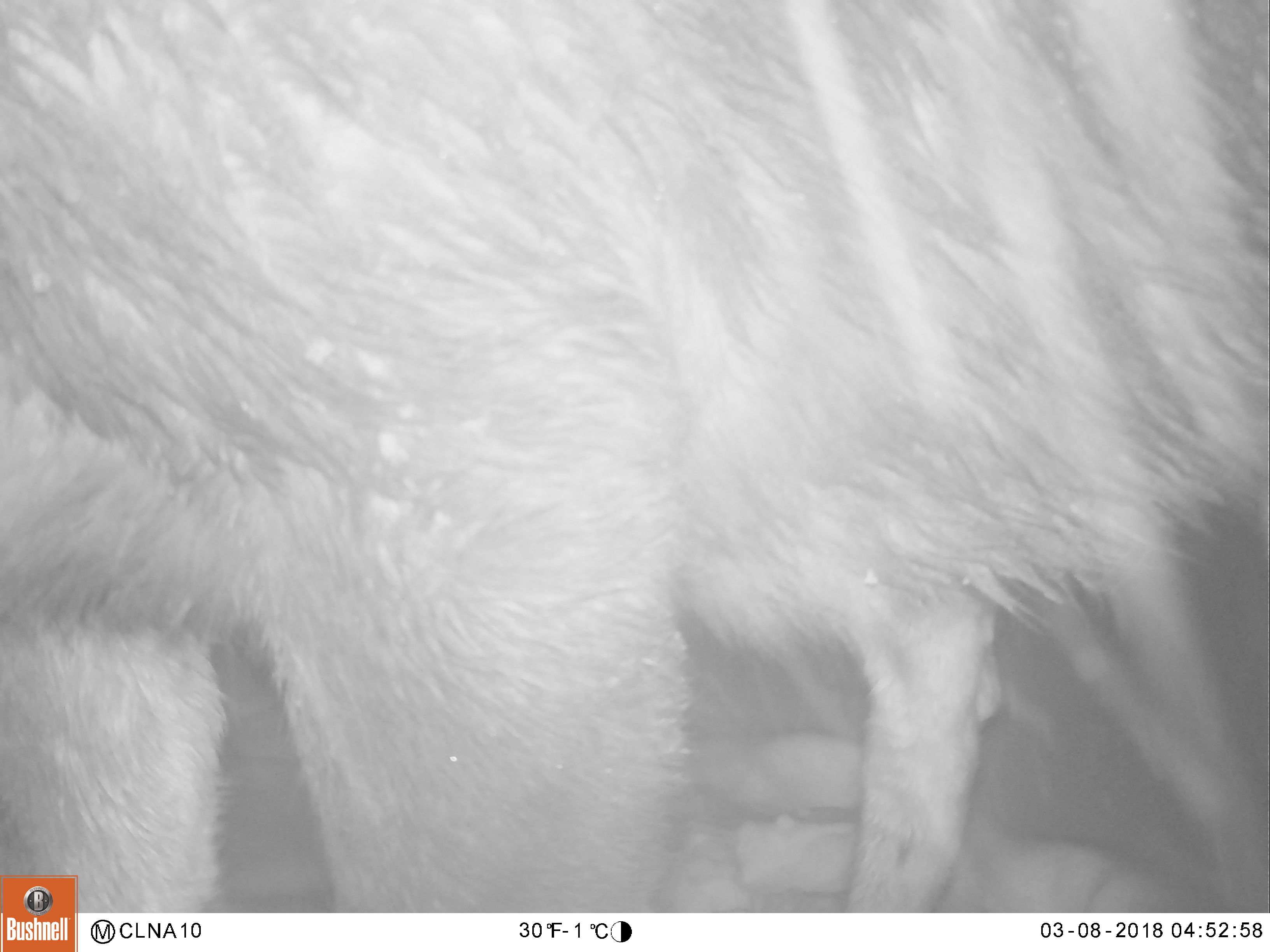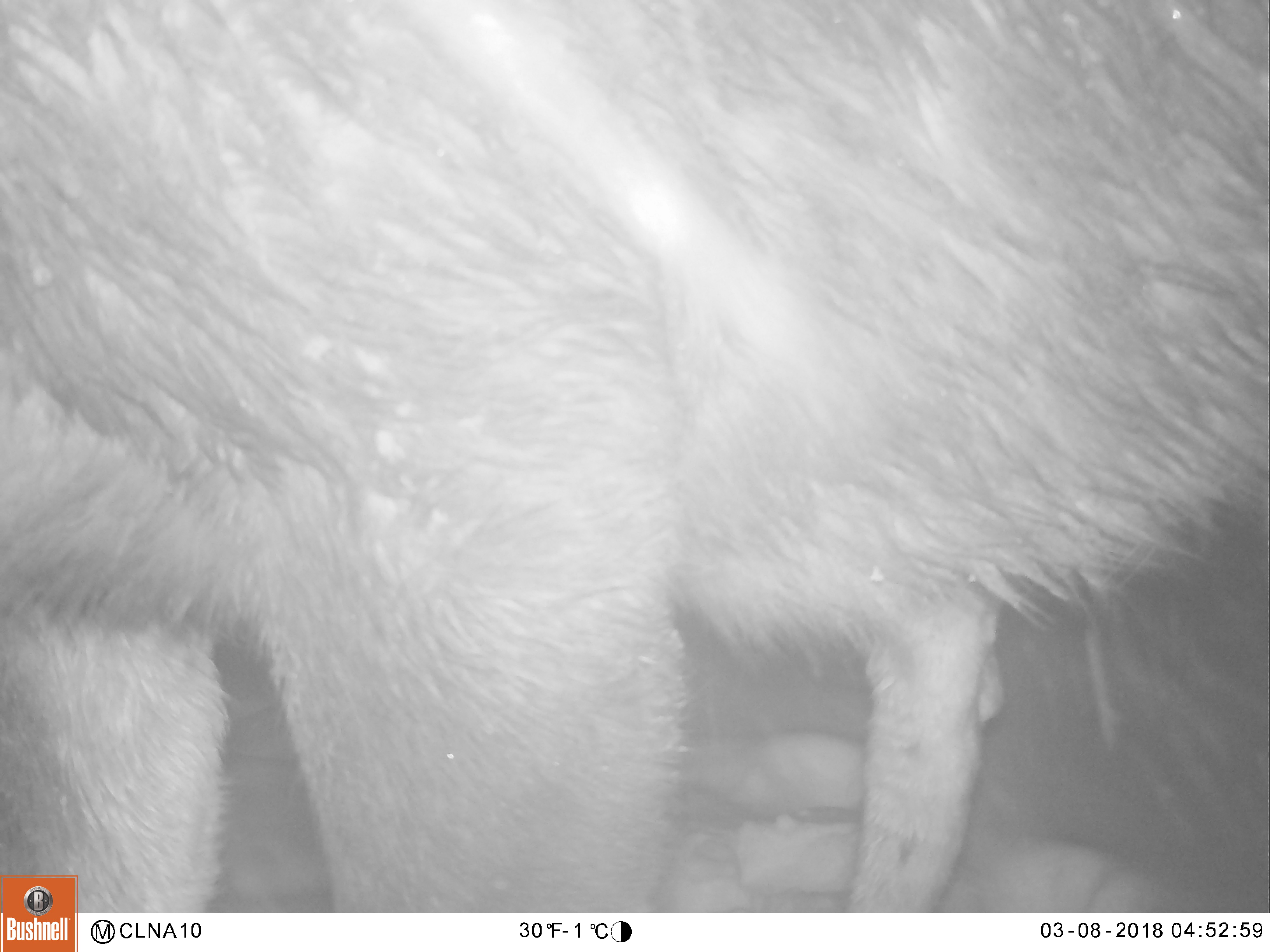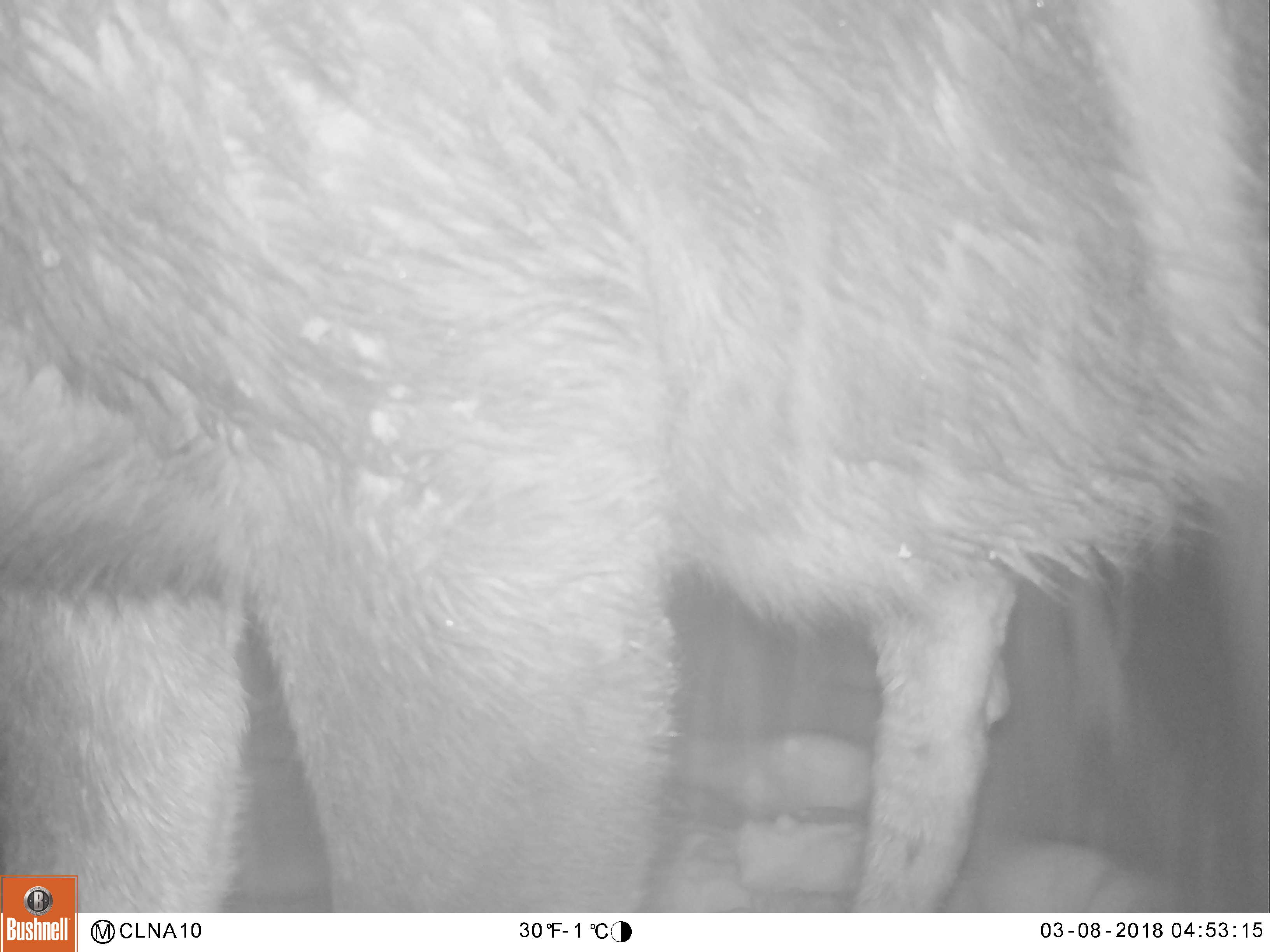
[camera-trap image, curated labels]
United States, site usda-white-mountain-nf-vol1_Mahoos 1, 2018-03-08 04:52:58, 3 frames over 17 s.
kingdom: Animalia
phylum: Chordata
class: Mammalia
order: Artiodactyla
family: Cervidae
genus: Alces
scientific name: Alces alces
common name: moose